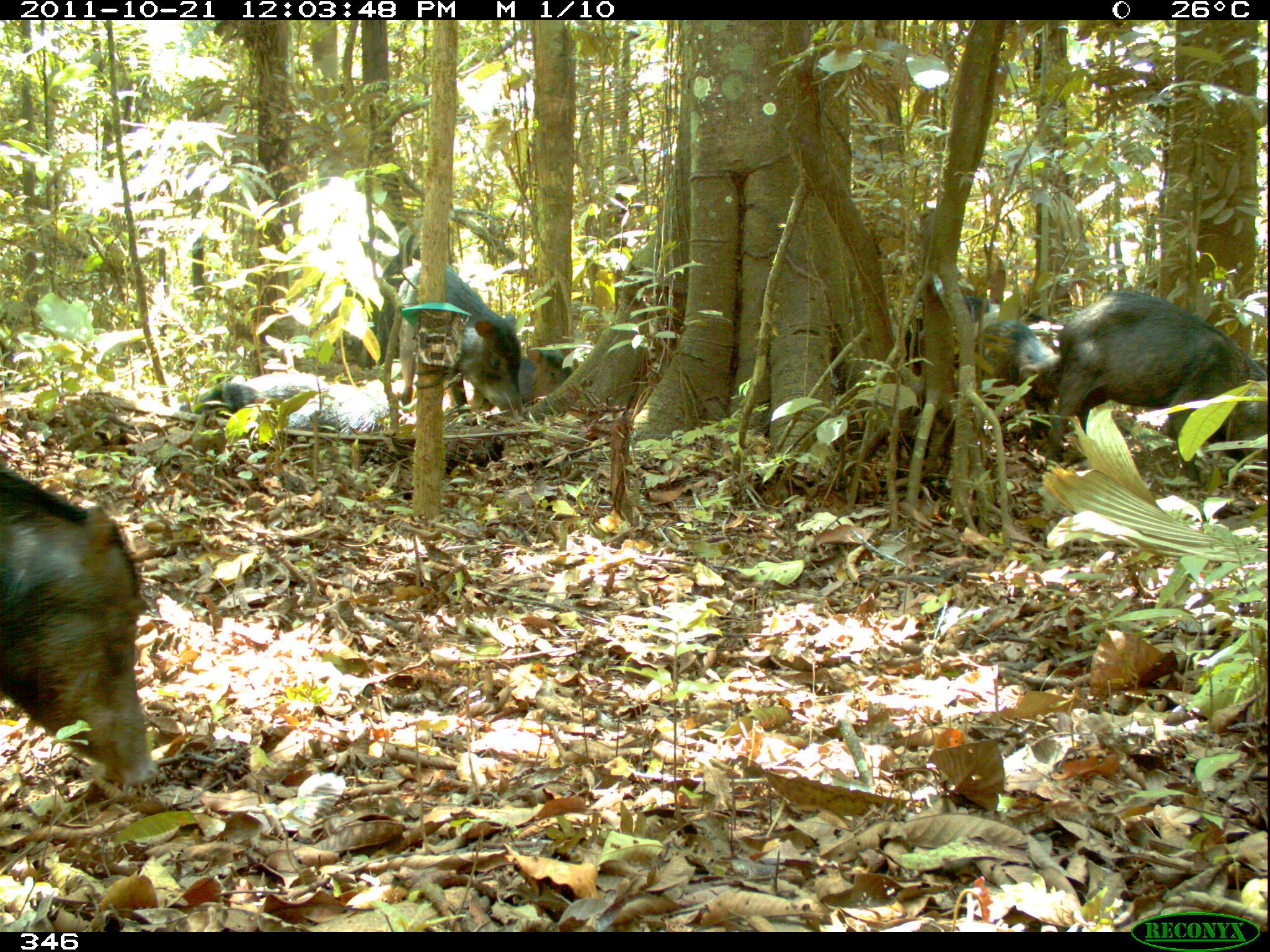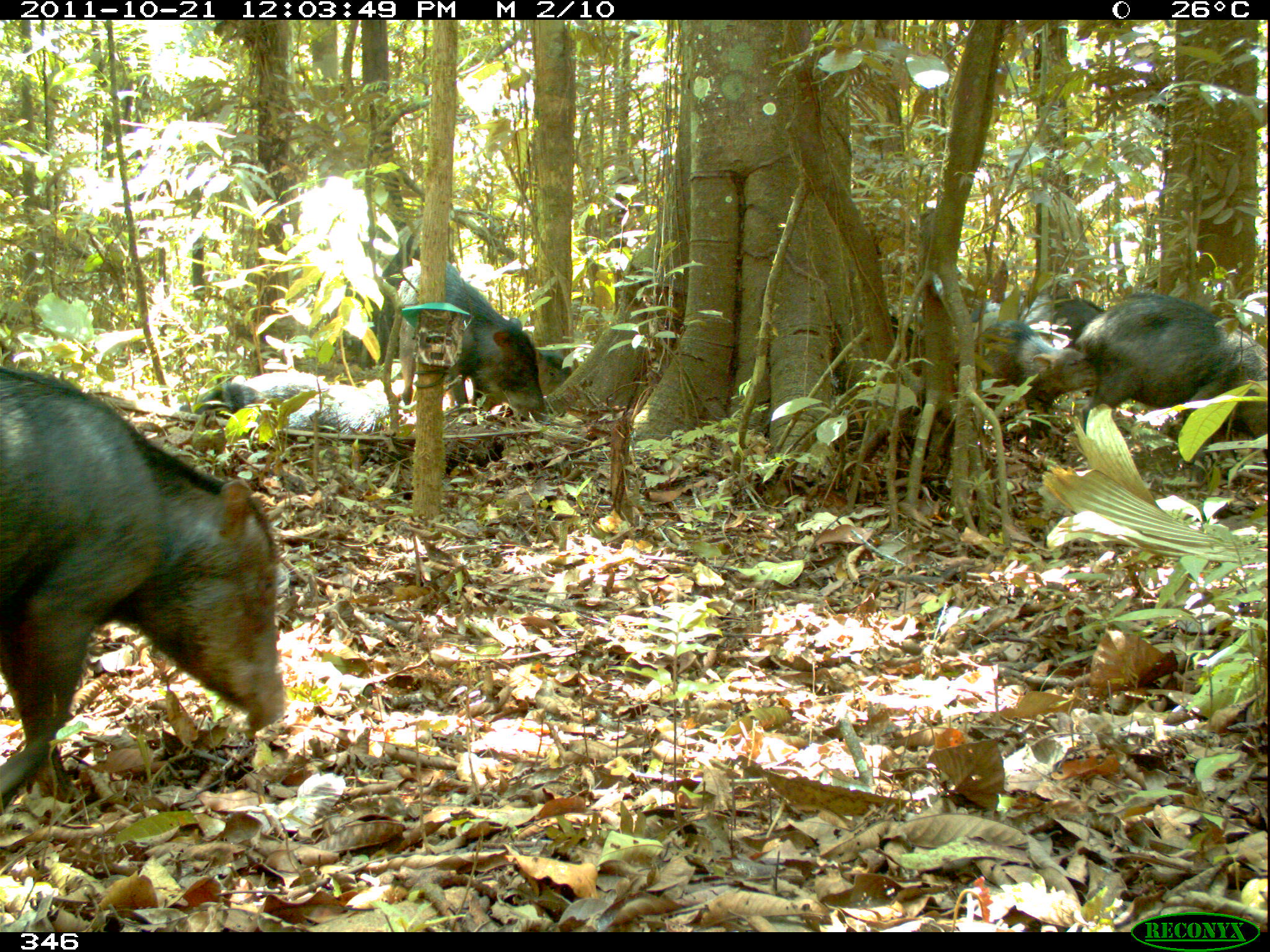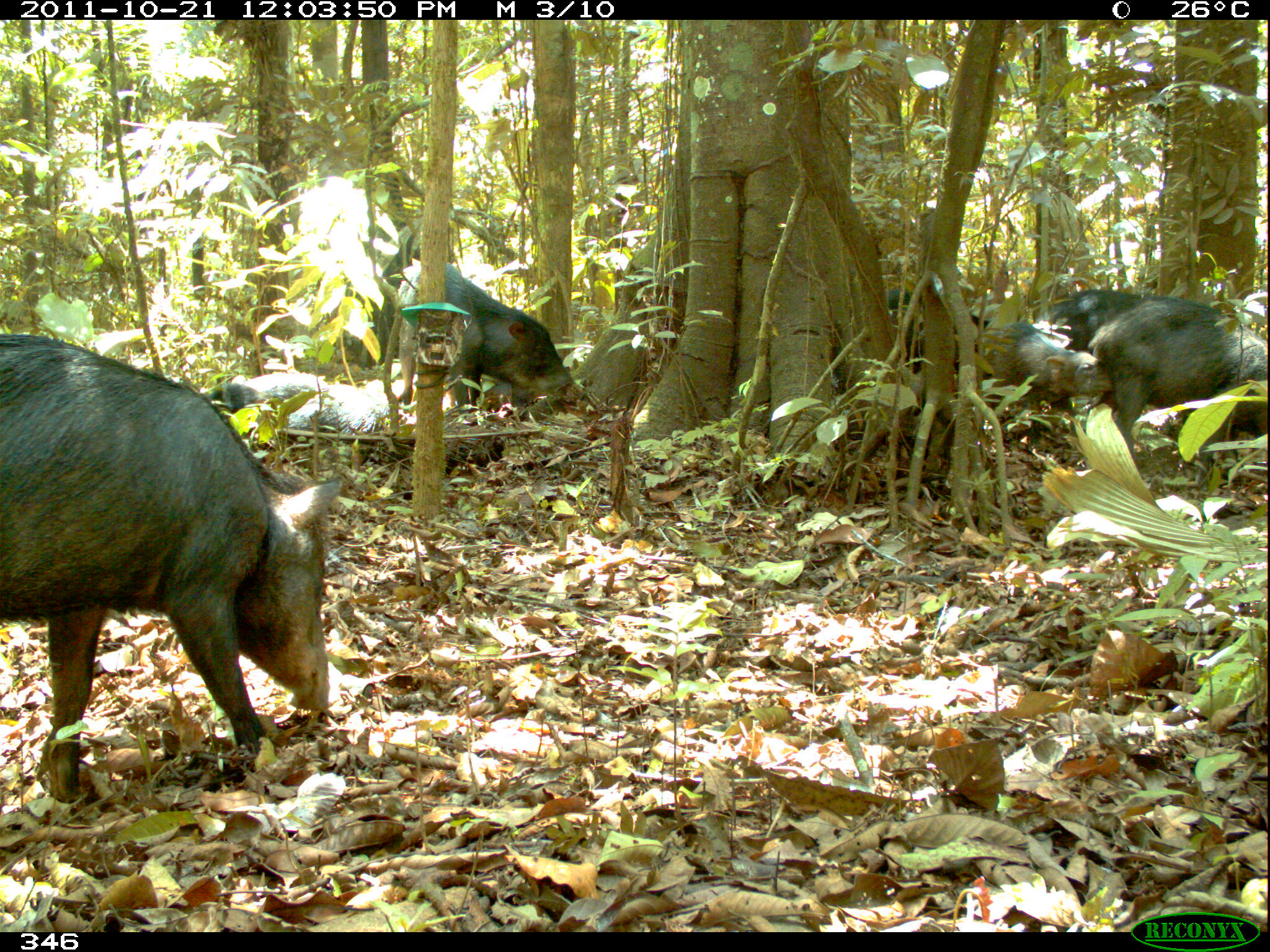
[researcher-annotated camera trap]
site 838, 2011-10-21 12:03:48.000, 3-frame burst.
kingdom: Animalia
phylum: Chordata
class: Mammalia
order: Artiodactyla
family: Tayassuidae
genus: Tayassu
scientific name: Tayassu pecari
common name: white-lipped peccary